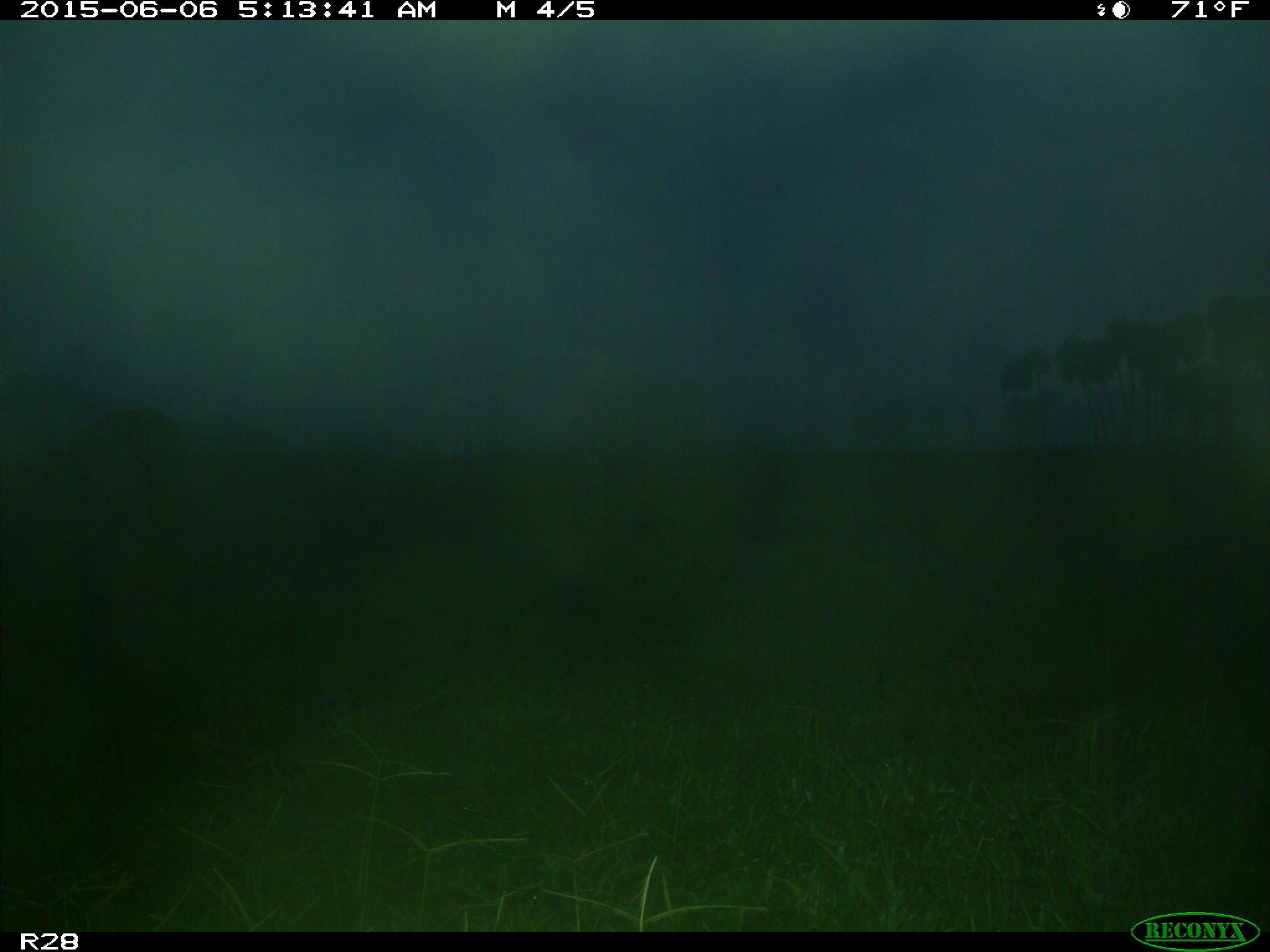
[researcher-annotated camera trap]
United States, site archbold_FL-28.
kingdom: Animalia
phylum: Chordata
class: Mammalia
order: Artiodactyla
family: Bovidae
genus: Bos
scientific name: Bos taurus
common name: domestic cow